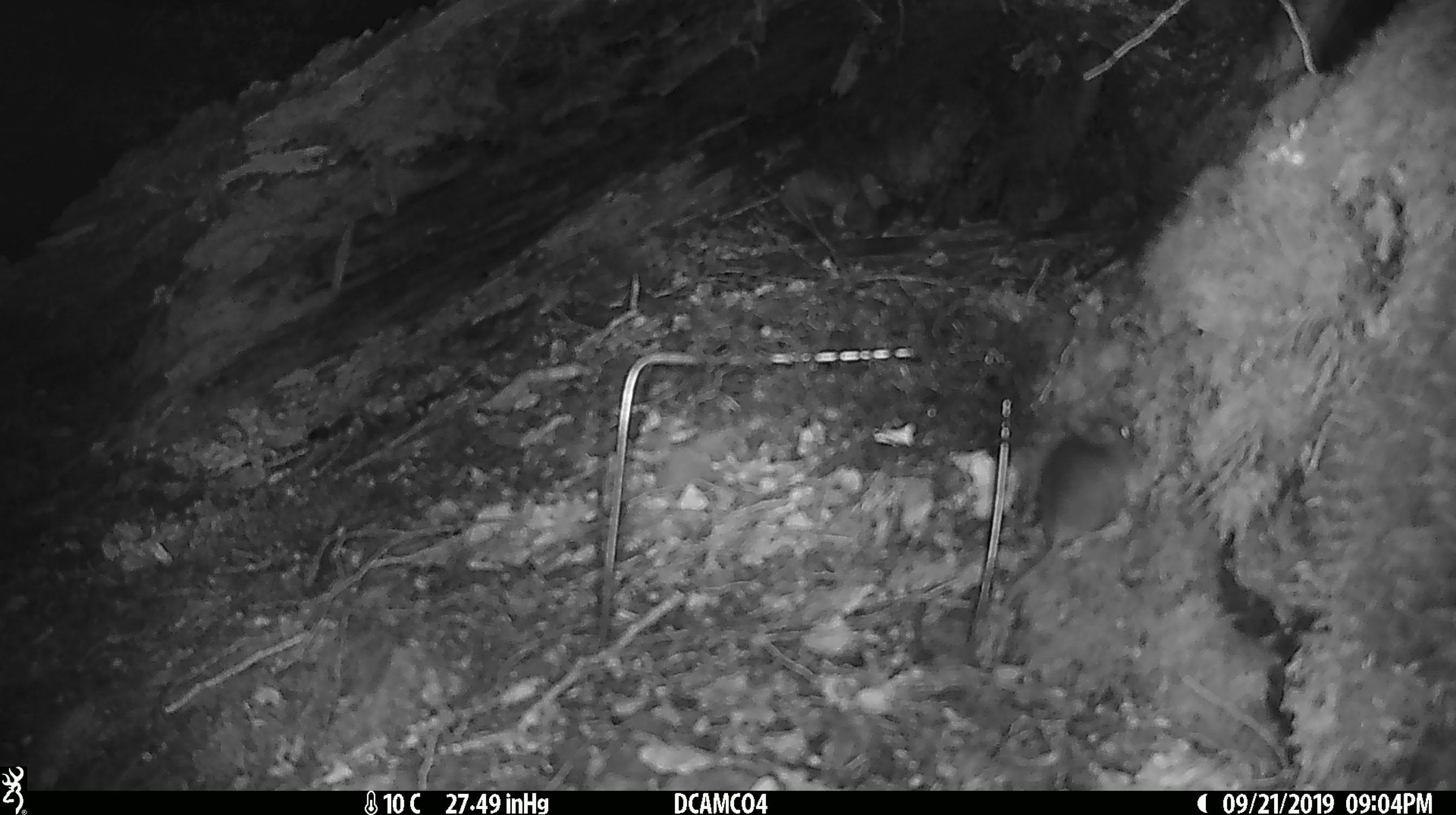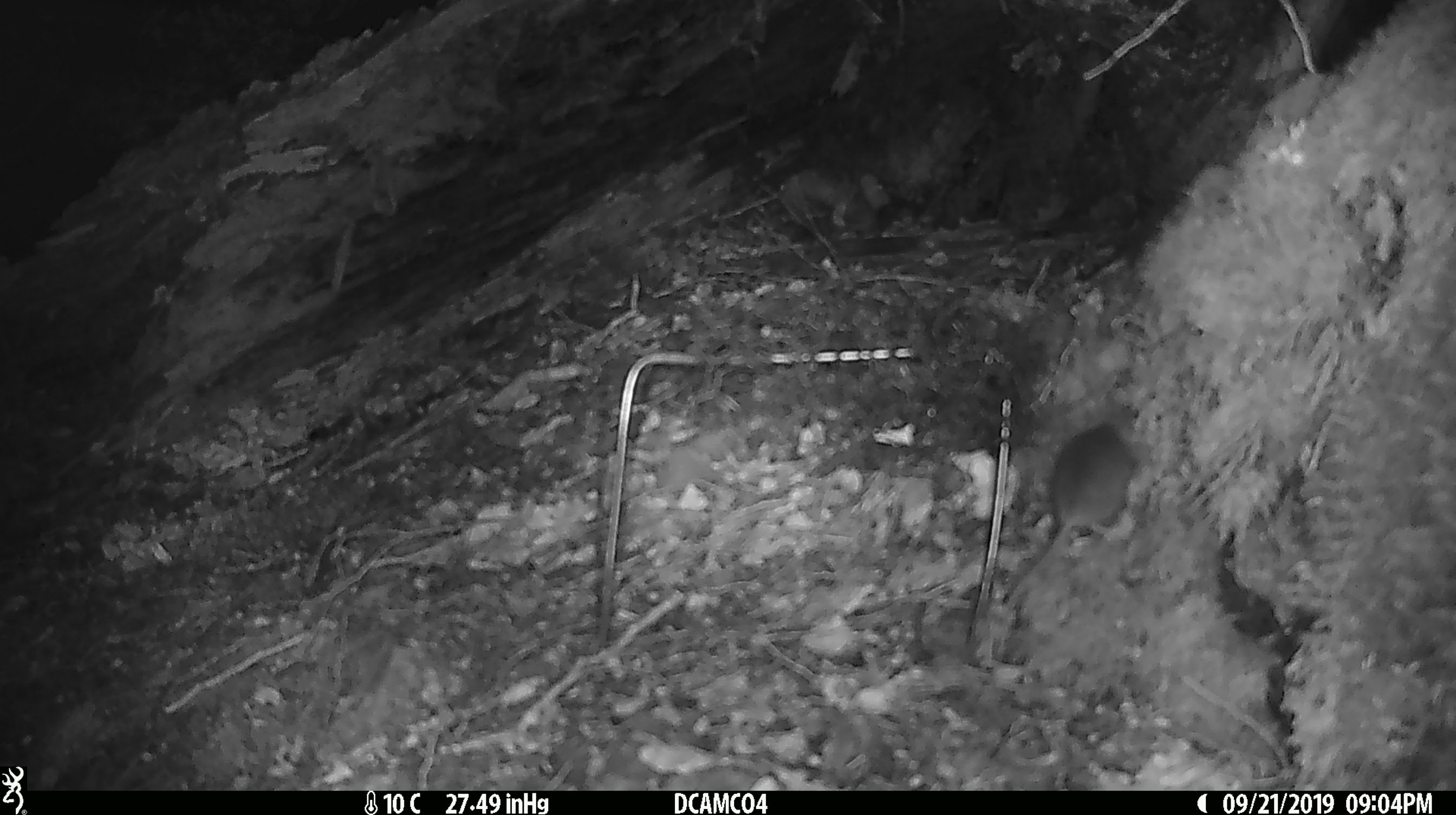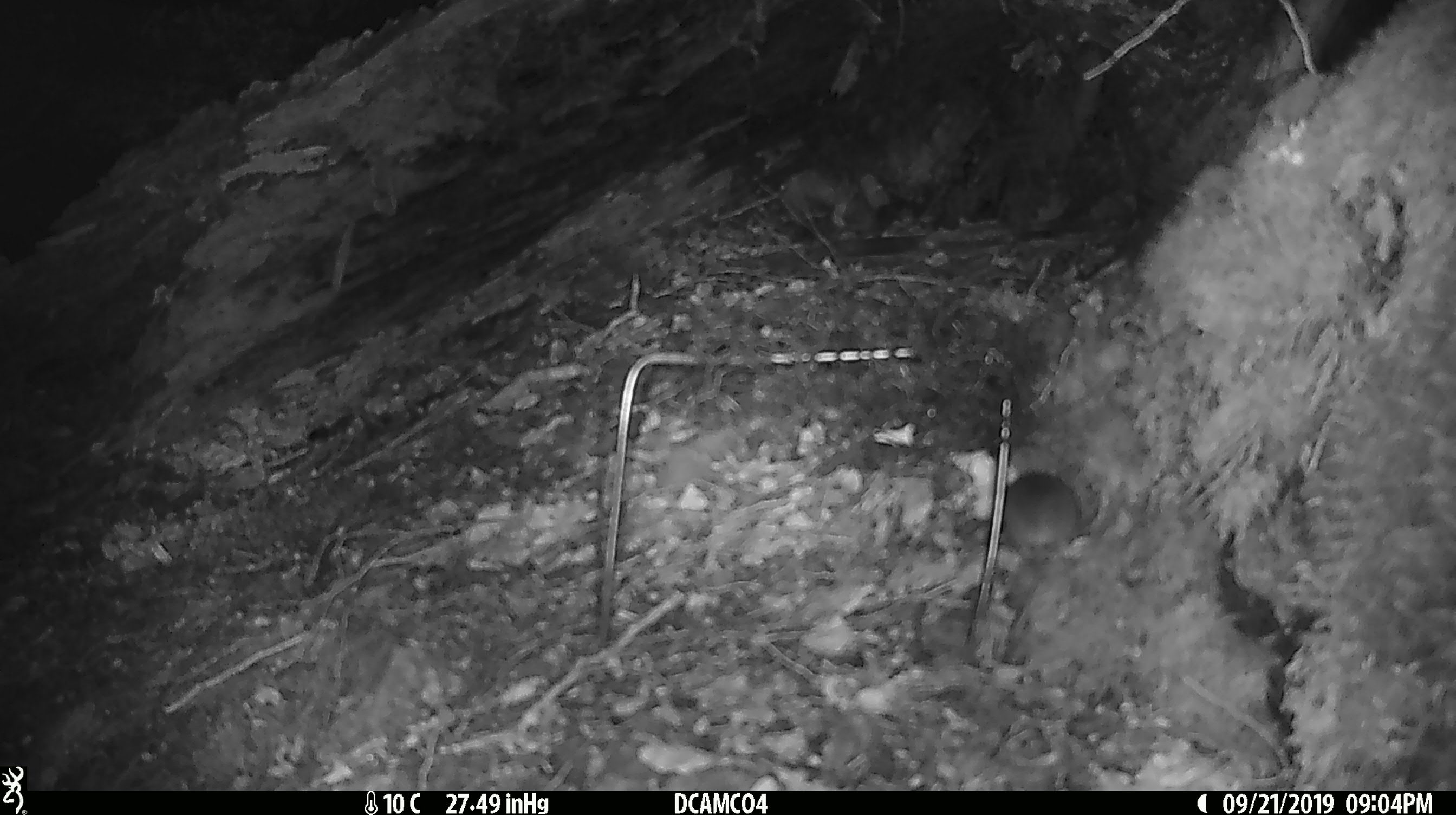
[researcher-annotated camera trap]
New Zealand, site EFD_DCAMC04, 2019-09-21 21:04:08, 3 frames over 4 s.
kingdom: Animalia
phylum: Chordata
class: Mammalia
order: Rodentia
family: Muridae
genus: Mus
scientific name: Mus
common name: mouse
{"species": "mouse (Mus)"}